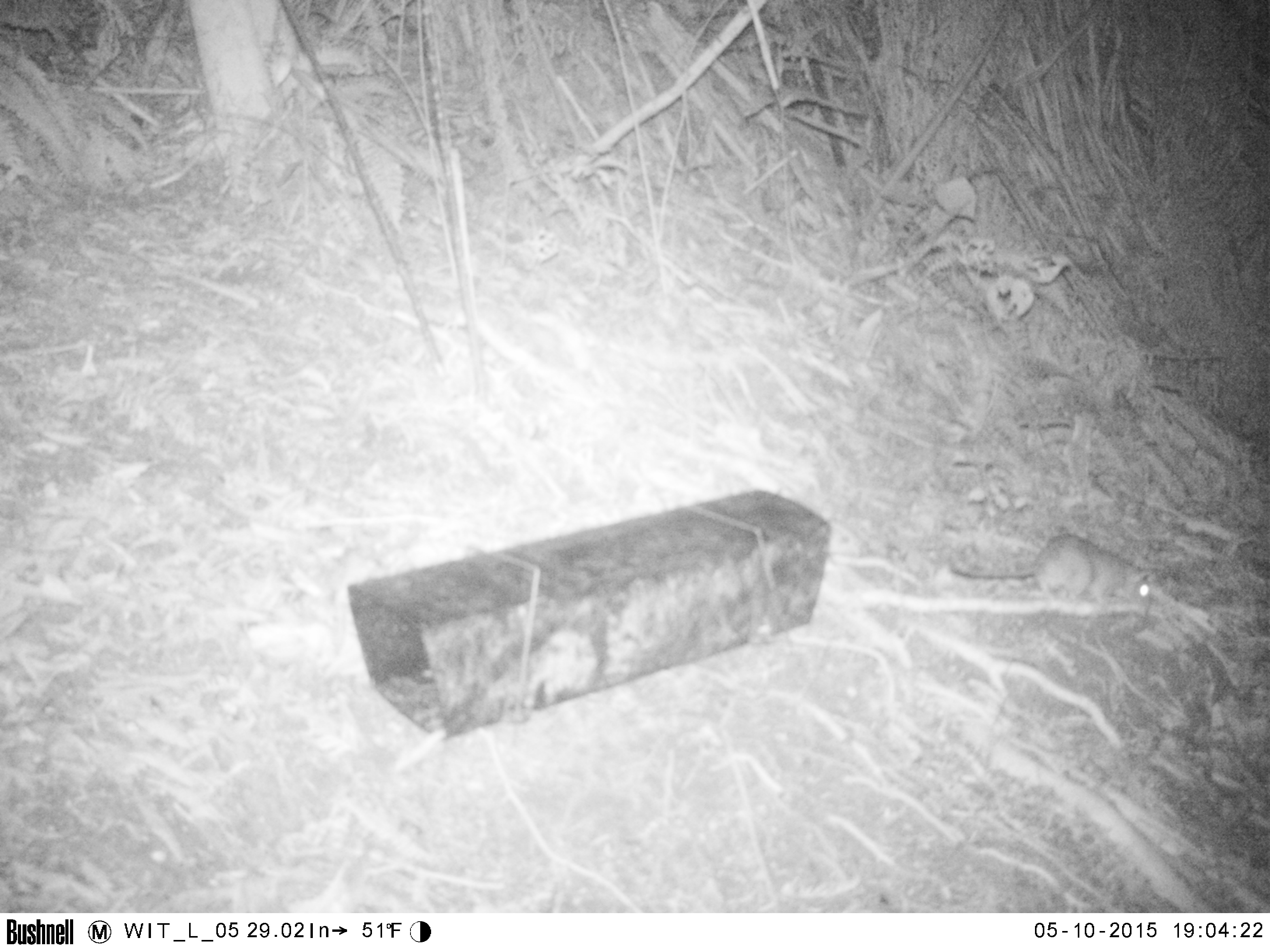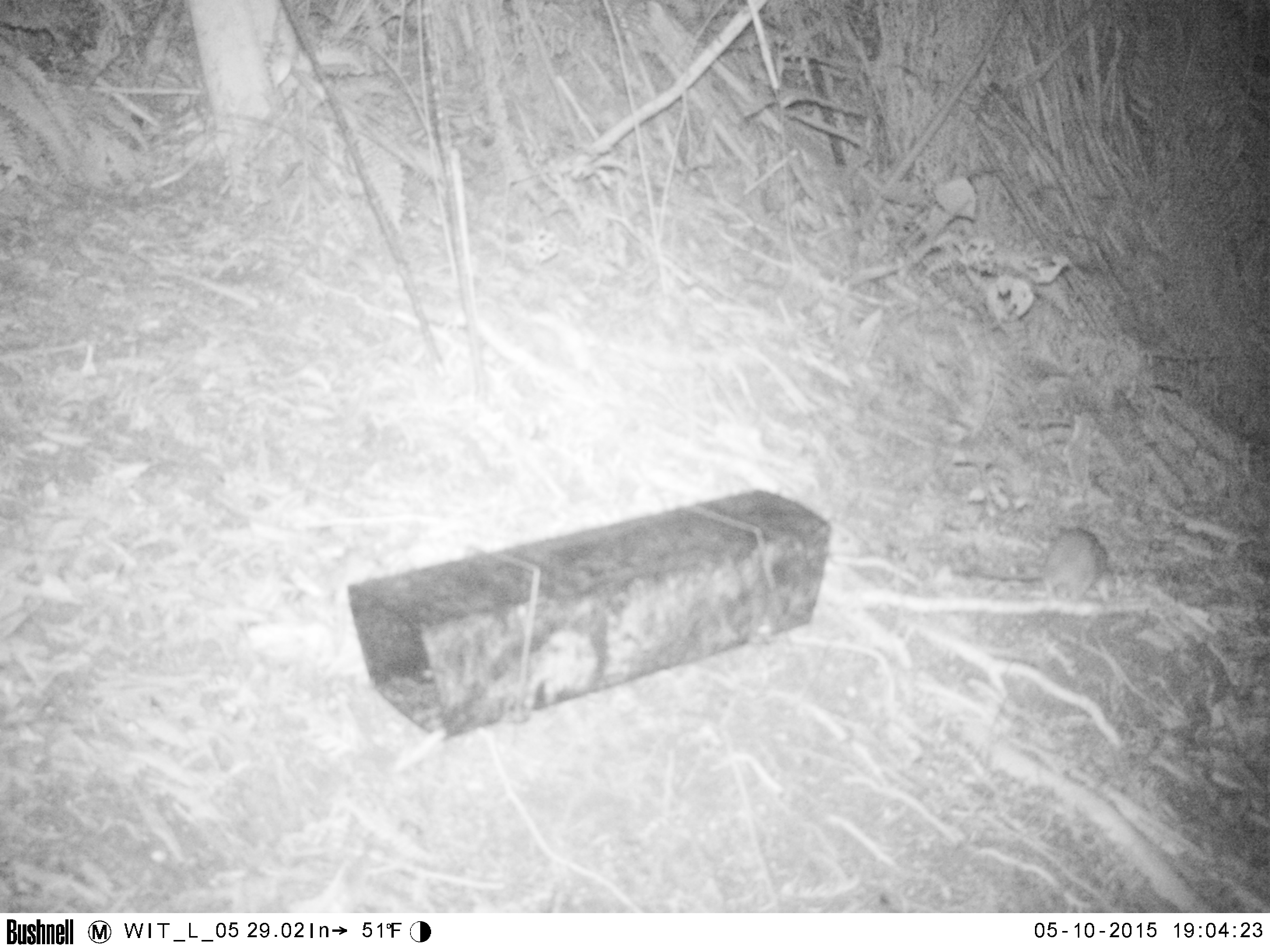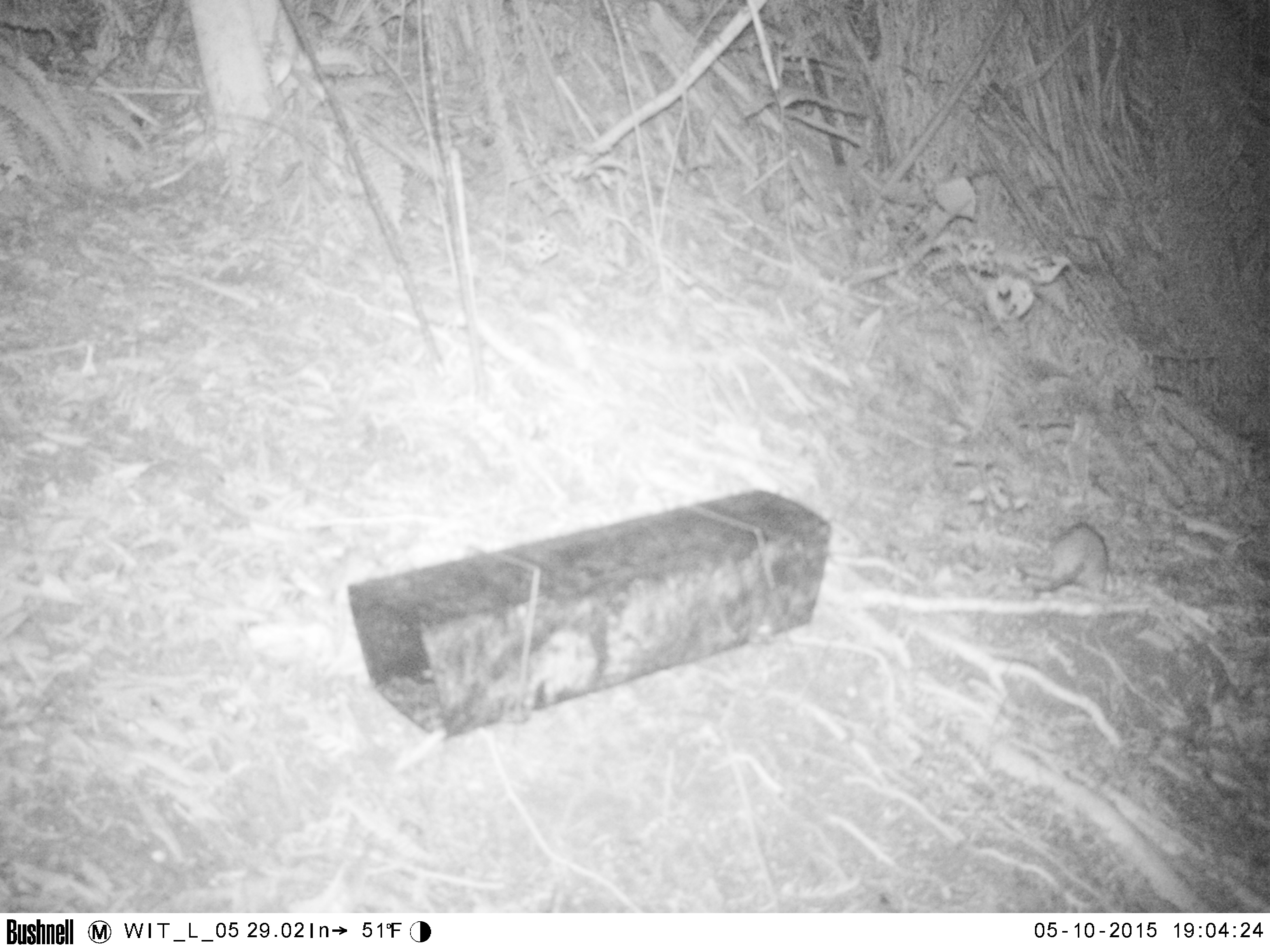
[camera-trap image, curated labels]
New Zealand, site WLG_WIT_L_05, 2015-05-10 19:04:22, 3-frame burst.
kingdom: Animalia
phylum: Chordata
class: Mammalia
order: Rodentia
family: Muridae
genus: Rattus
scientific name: Rattus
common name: rat